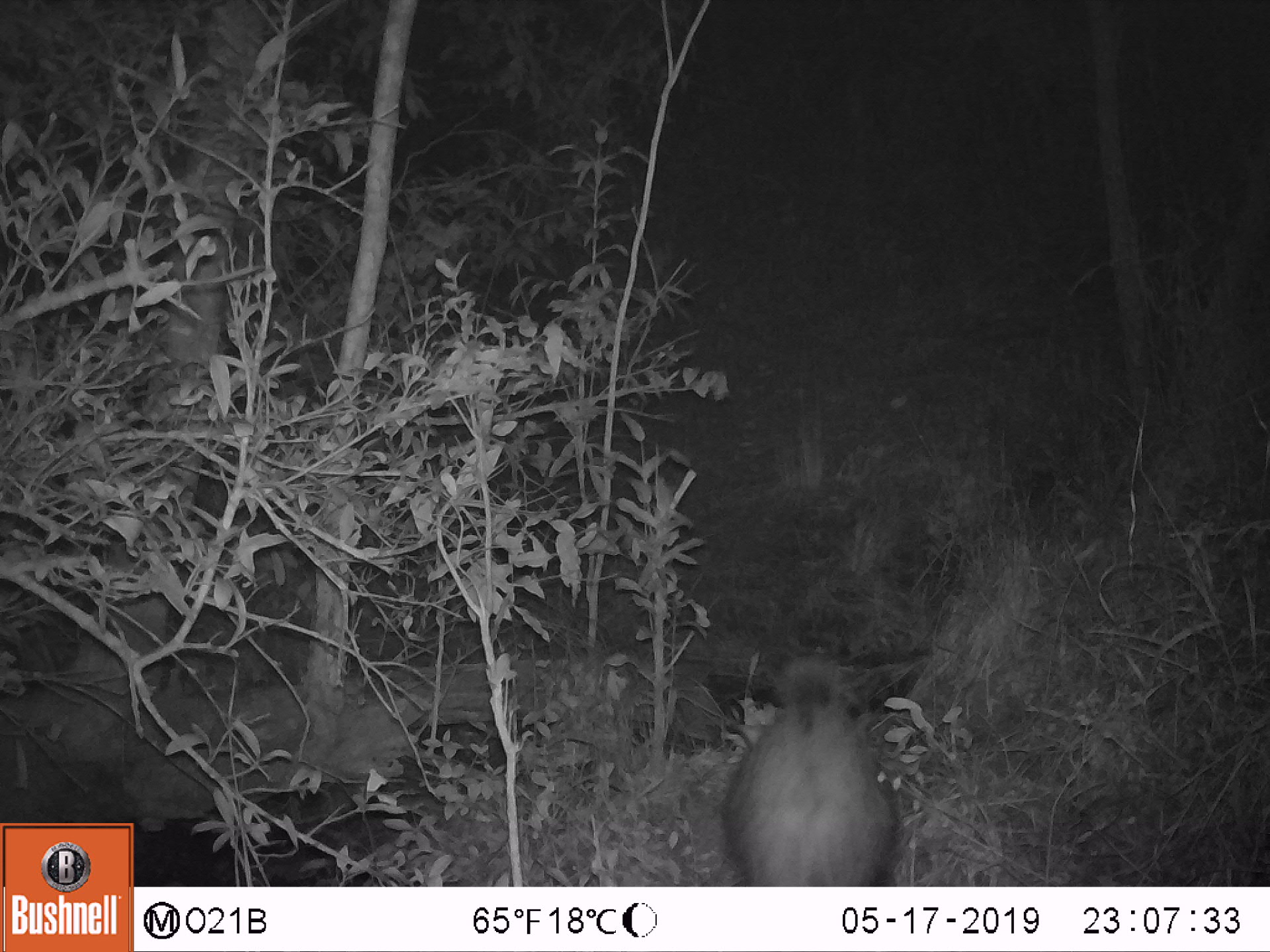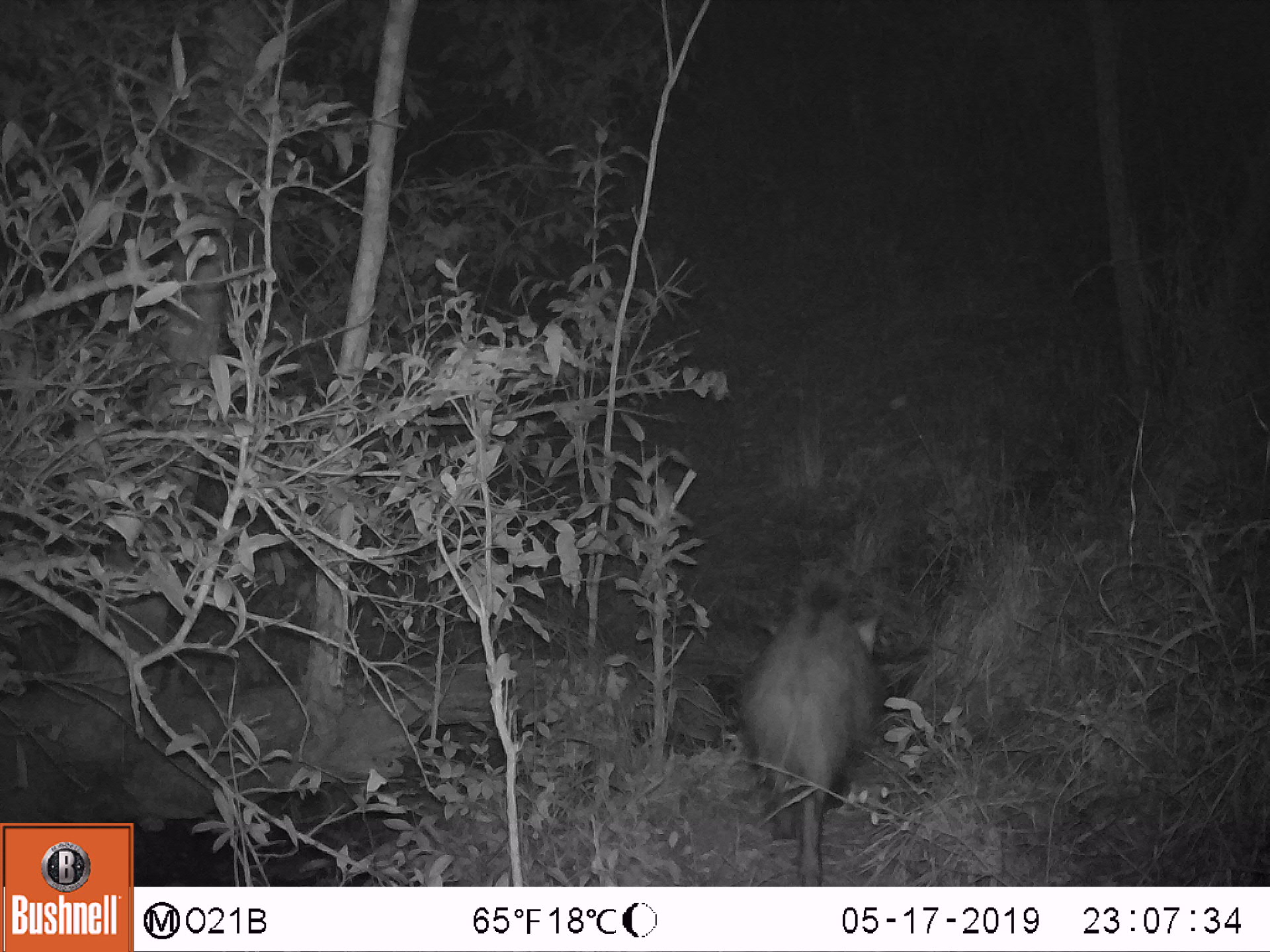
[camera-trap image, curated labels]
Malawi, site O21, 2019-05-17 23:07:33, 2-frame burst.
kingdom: Animalia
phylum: Chordata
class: Mammalia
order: Artiodactyla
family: Suidae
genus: Potamochoerus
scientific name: Potamochoerus larvatus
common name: bushpig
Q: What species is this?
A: Bushpig (Potamochoerus larvatus).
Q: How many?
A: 1.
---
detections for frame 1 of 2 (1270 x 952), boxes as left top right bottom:
bushpig: 692 649 913 884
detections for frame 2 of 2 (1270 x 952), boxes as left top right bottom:
bushpig: 731 573 885 884